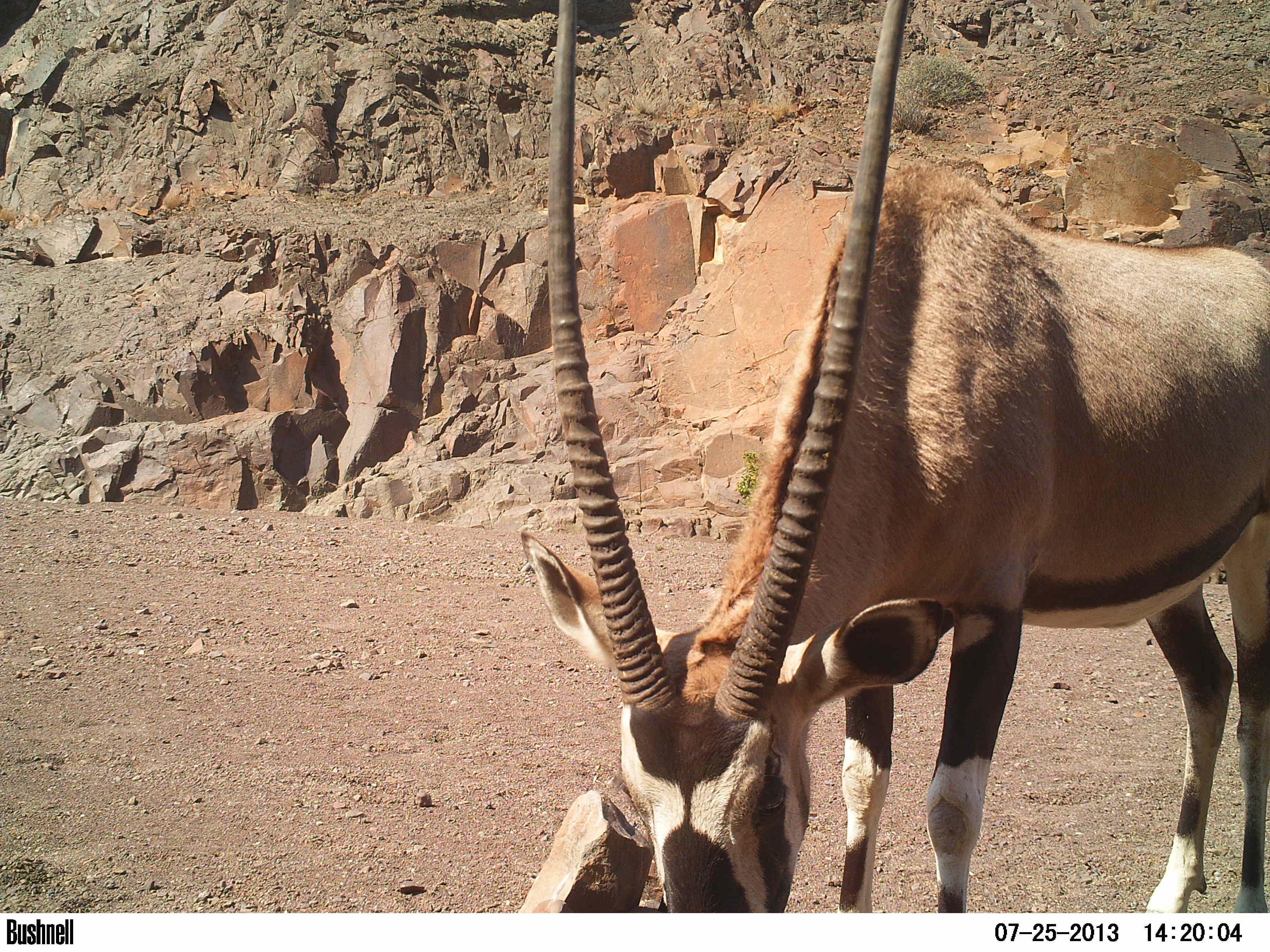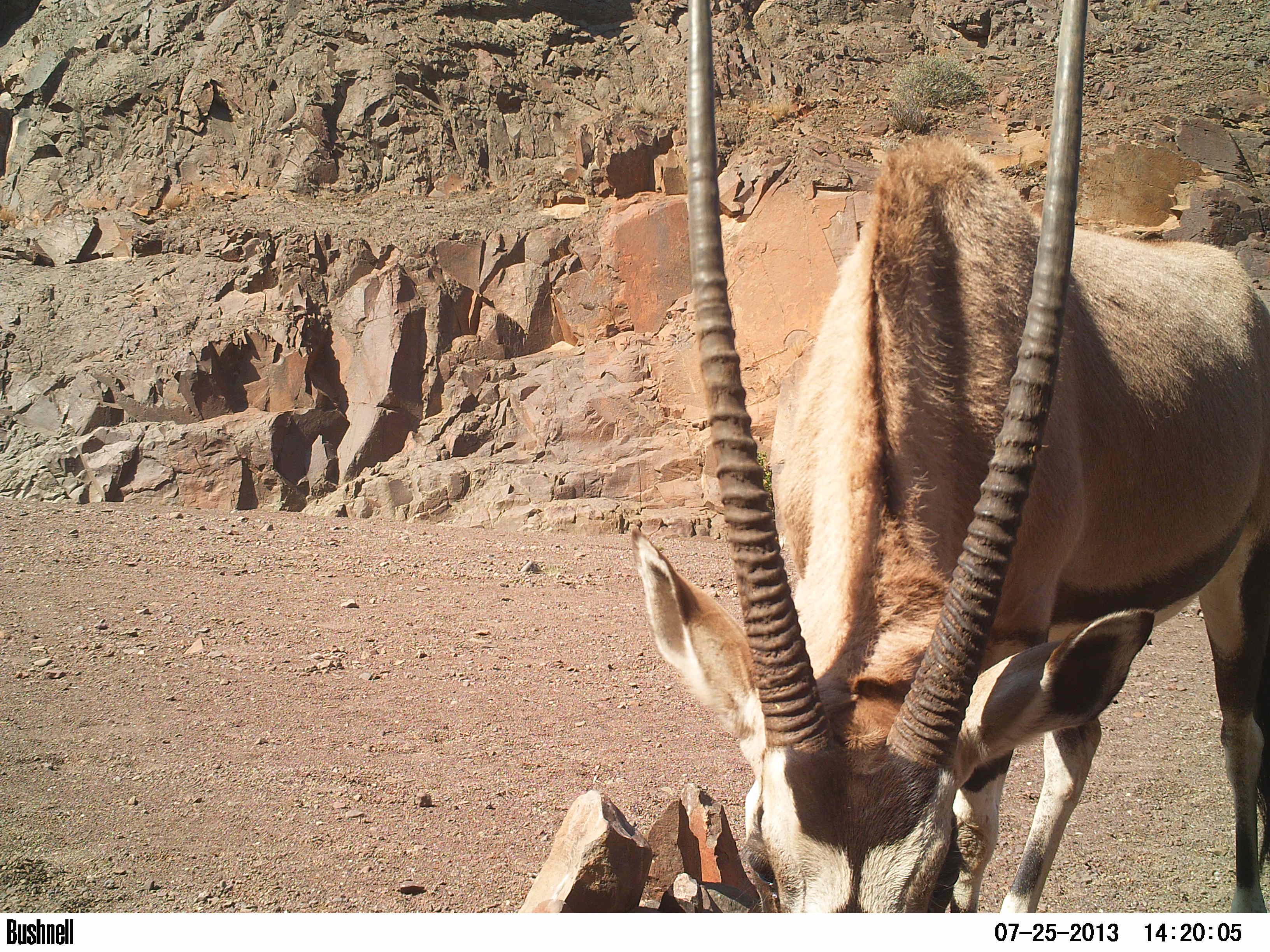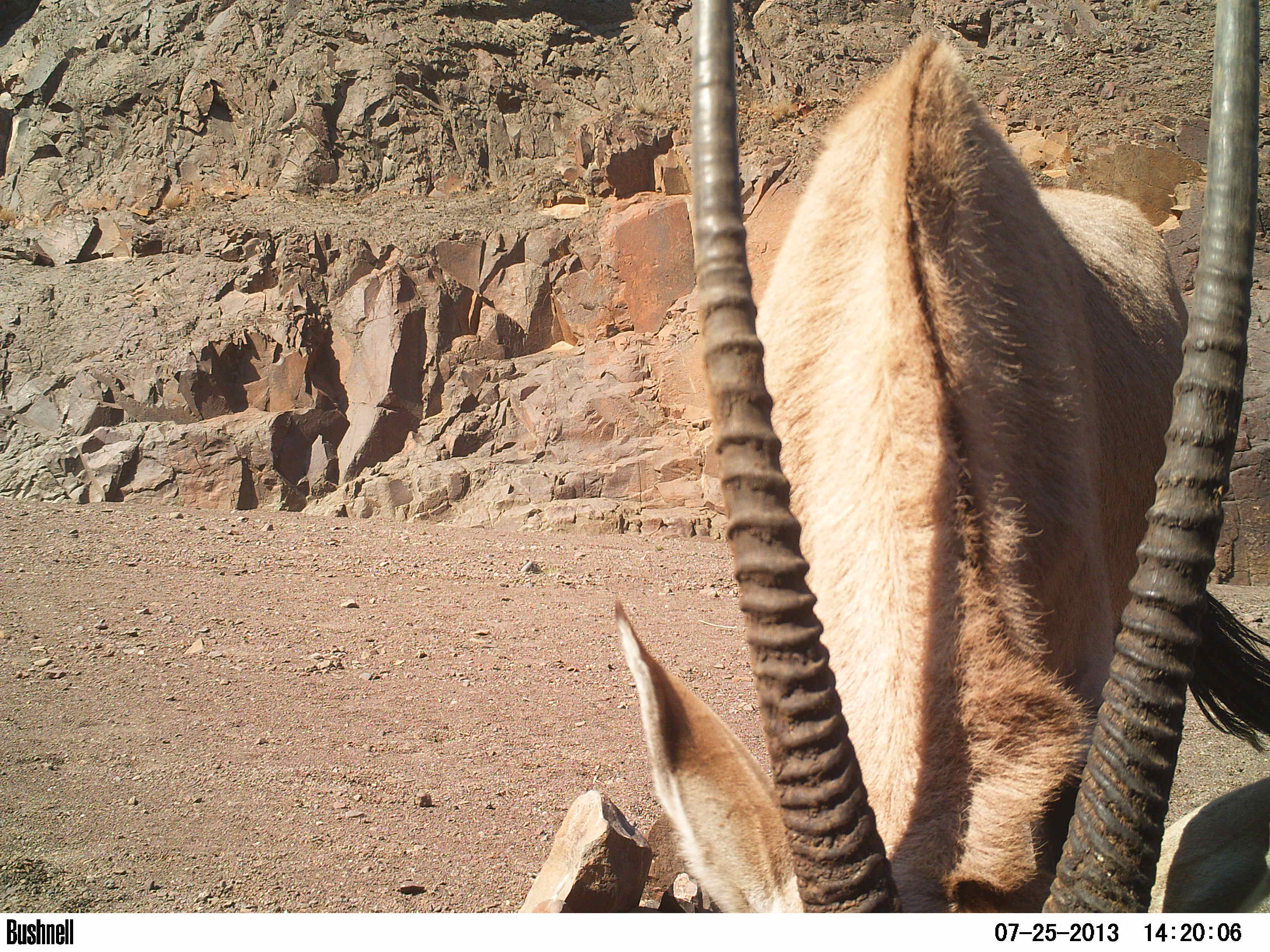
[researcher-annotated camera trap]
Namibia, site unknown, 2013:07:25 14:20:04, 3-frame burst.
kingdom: Animalia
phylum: Chordata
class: Mammalia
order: Artiodactyla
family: Bovidae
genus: Oryx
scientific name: Oryx gazella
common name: gemsbok